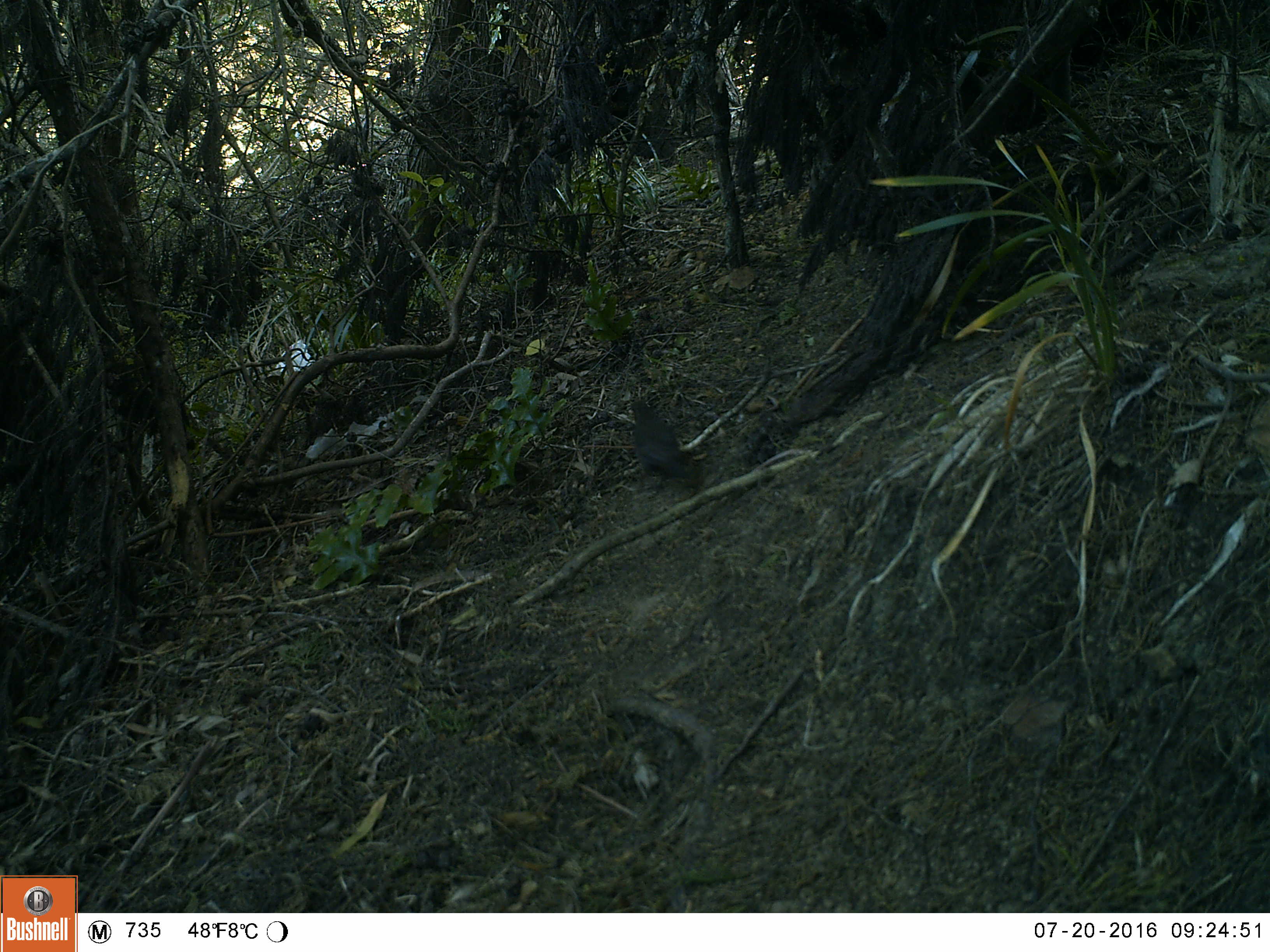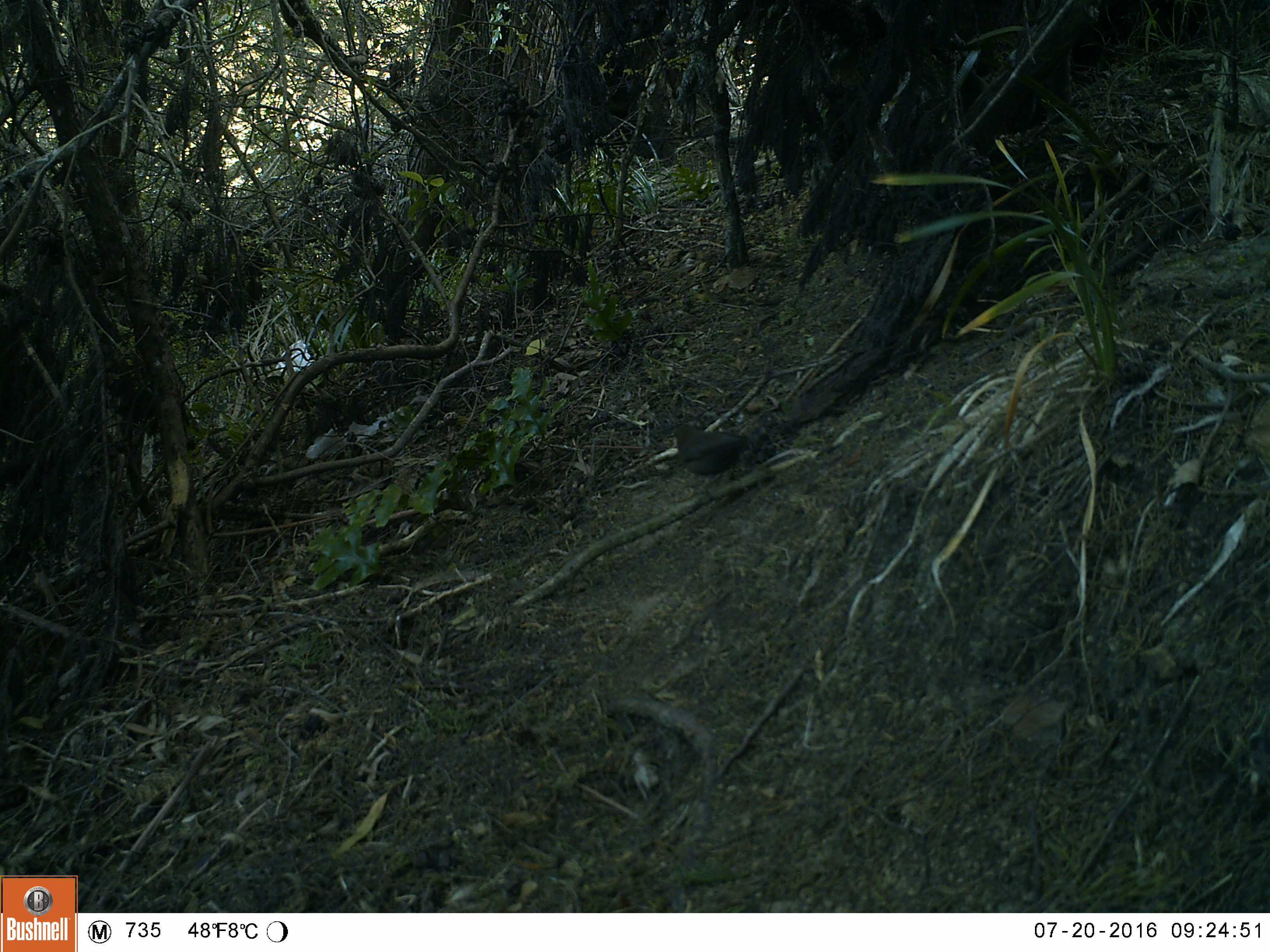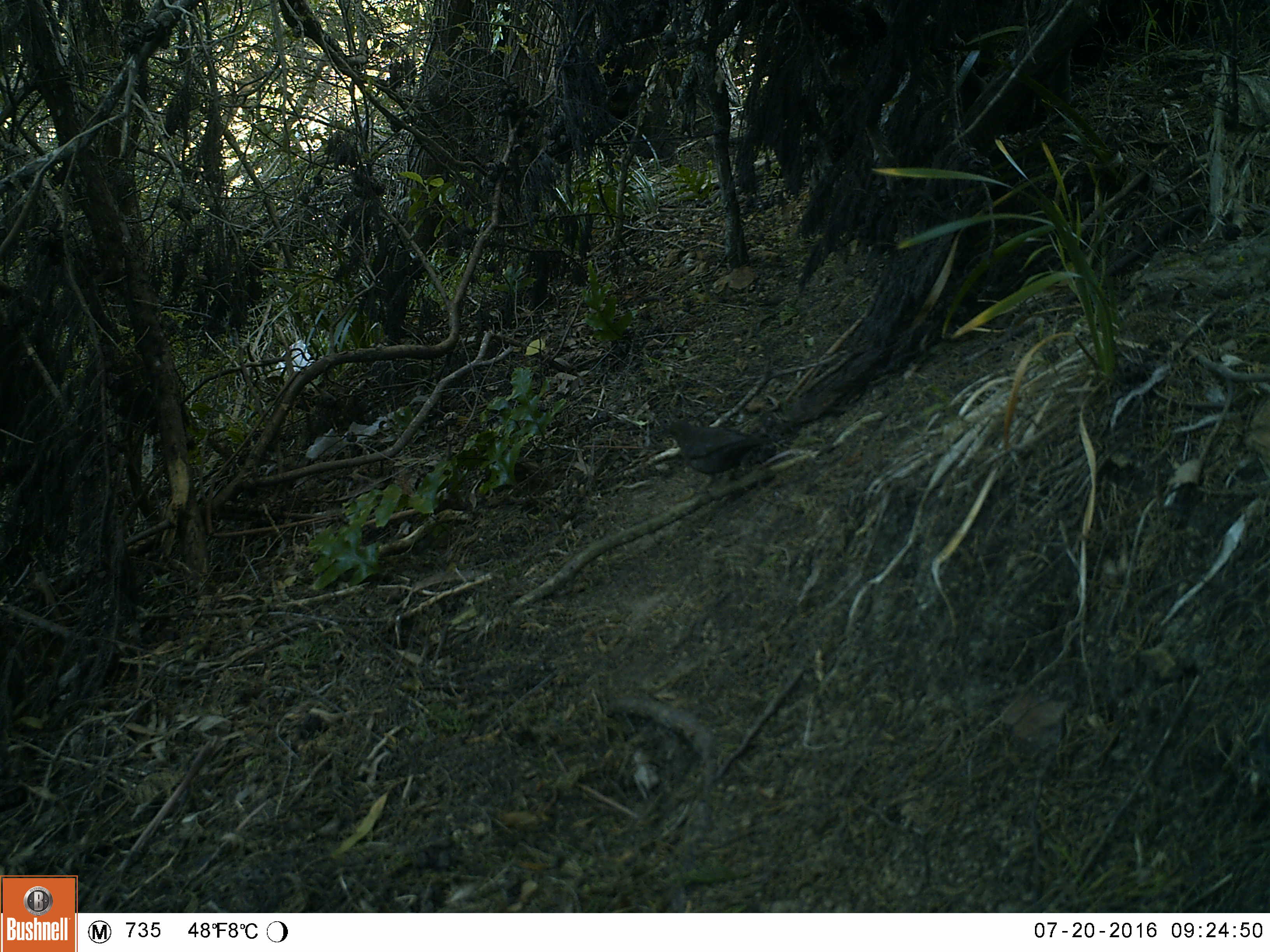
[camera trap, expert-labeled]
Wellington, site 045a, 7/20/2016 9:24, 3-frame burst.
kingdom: Animalia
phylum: Chordata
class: Aves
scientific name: Aves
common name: bird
Bird (Aves).